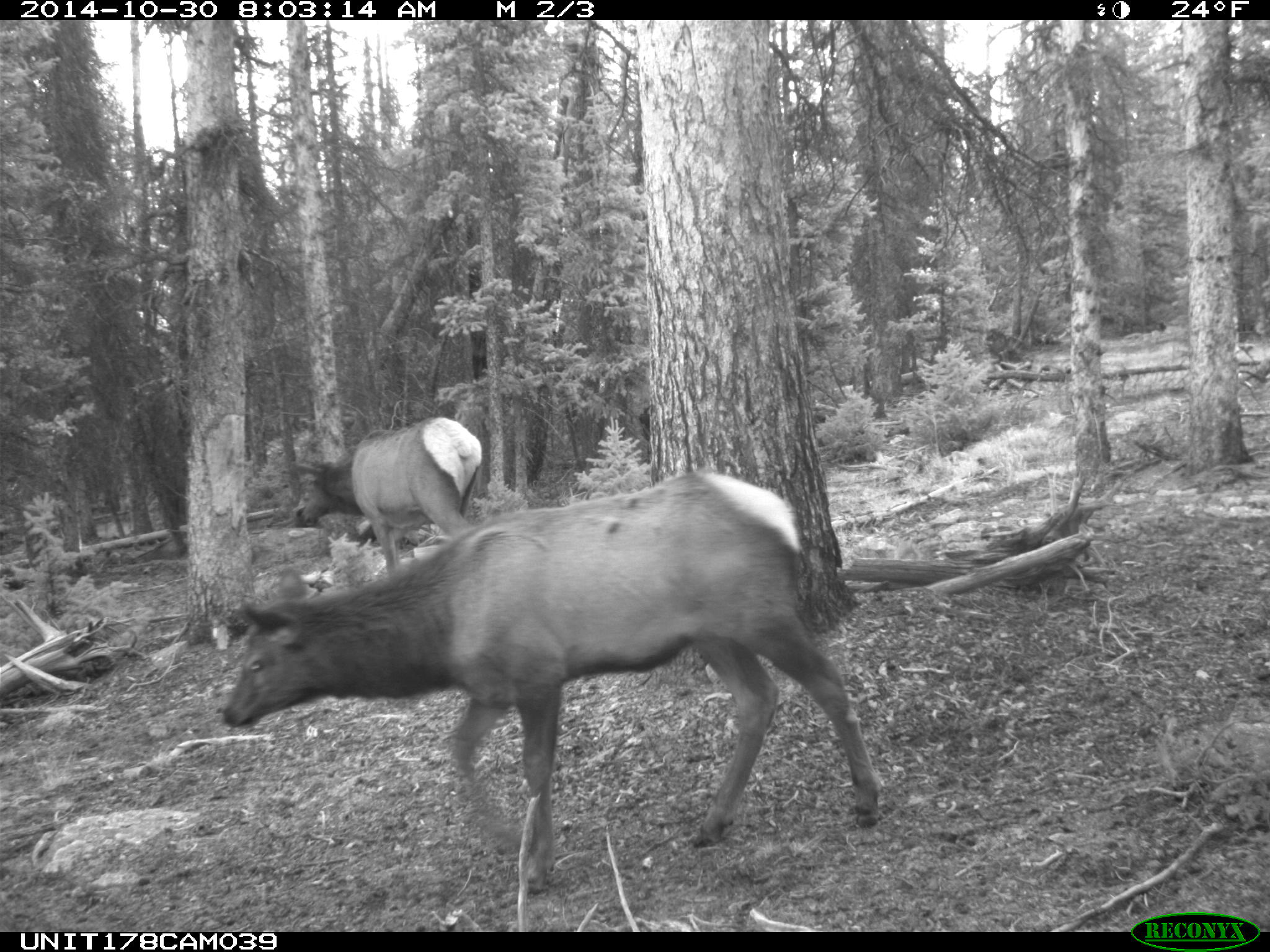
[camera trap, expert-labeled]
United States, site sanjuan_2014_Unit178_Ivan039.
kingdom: Animalia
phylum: Chordata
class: Mammalia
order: Artiodactyla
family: Cervidae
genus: Cervus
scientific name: Cervus elaphus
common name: red deer